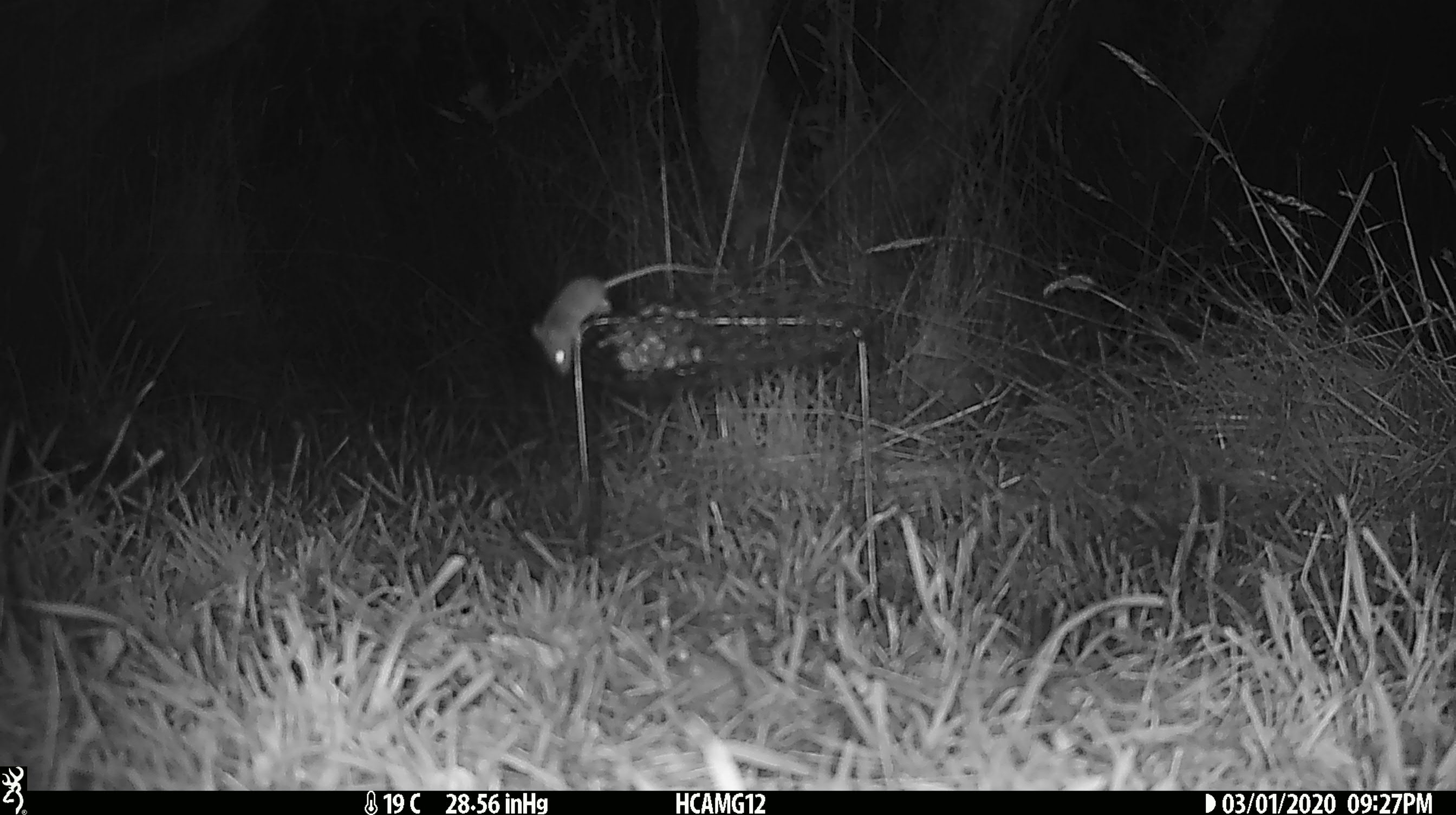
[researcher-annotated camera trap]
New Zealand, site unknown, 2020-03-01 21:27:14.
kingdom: Animalia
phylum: Chordata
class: Mammalia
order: Rodentia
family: Muridae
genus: Mus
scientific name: Mus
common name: mouse